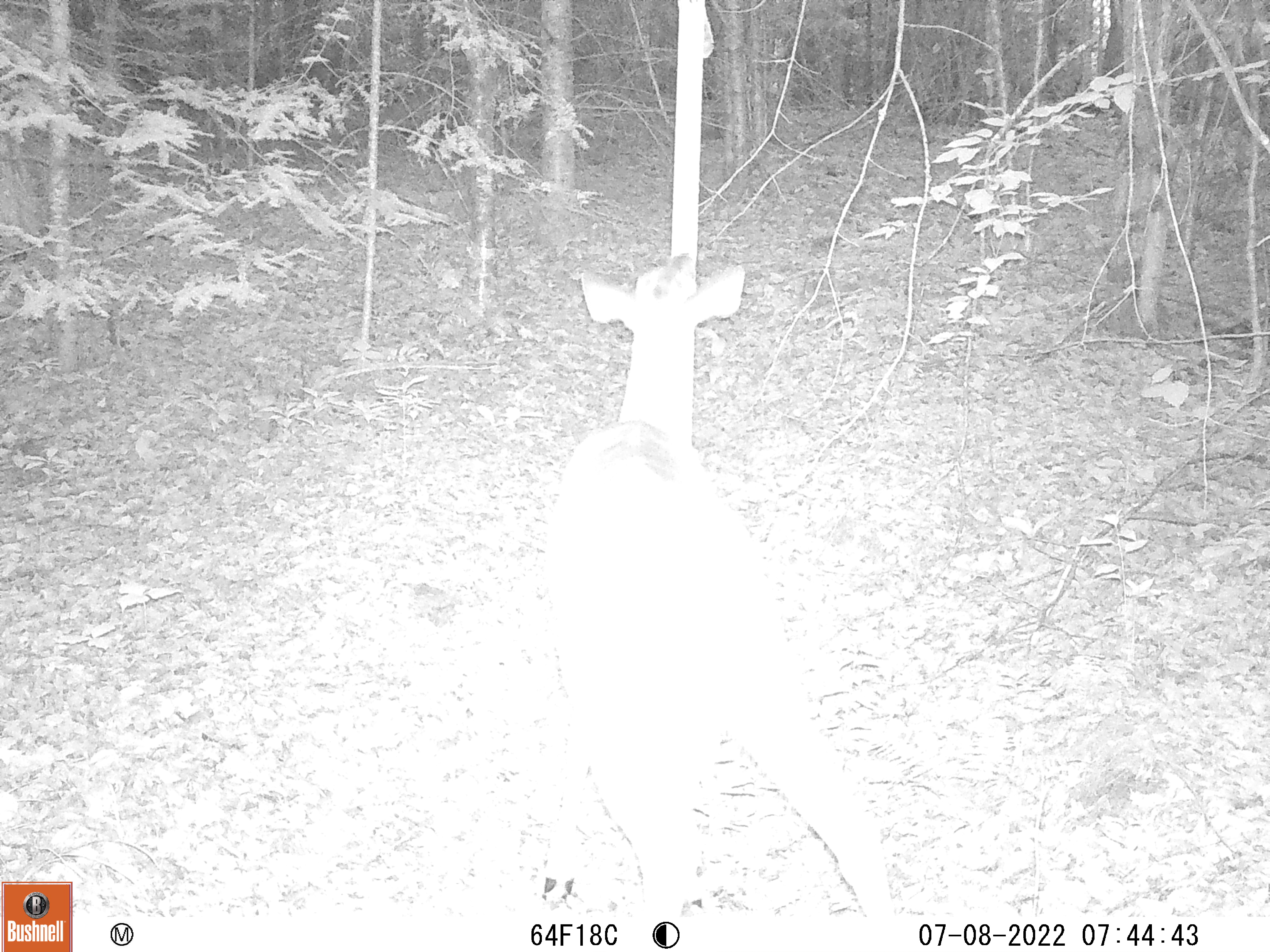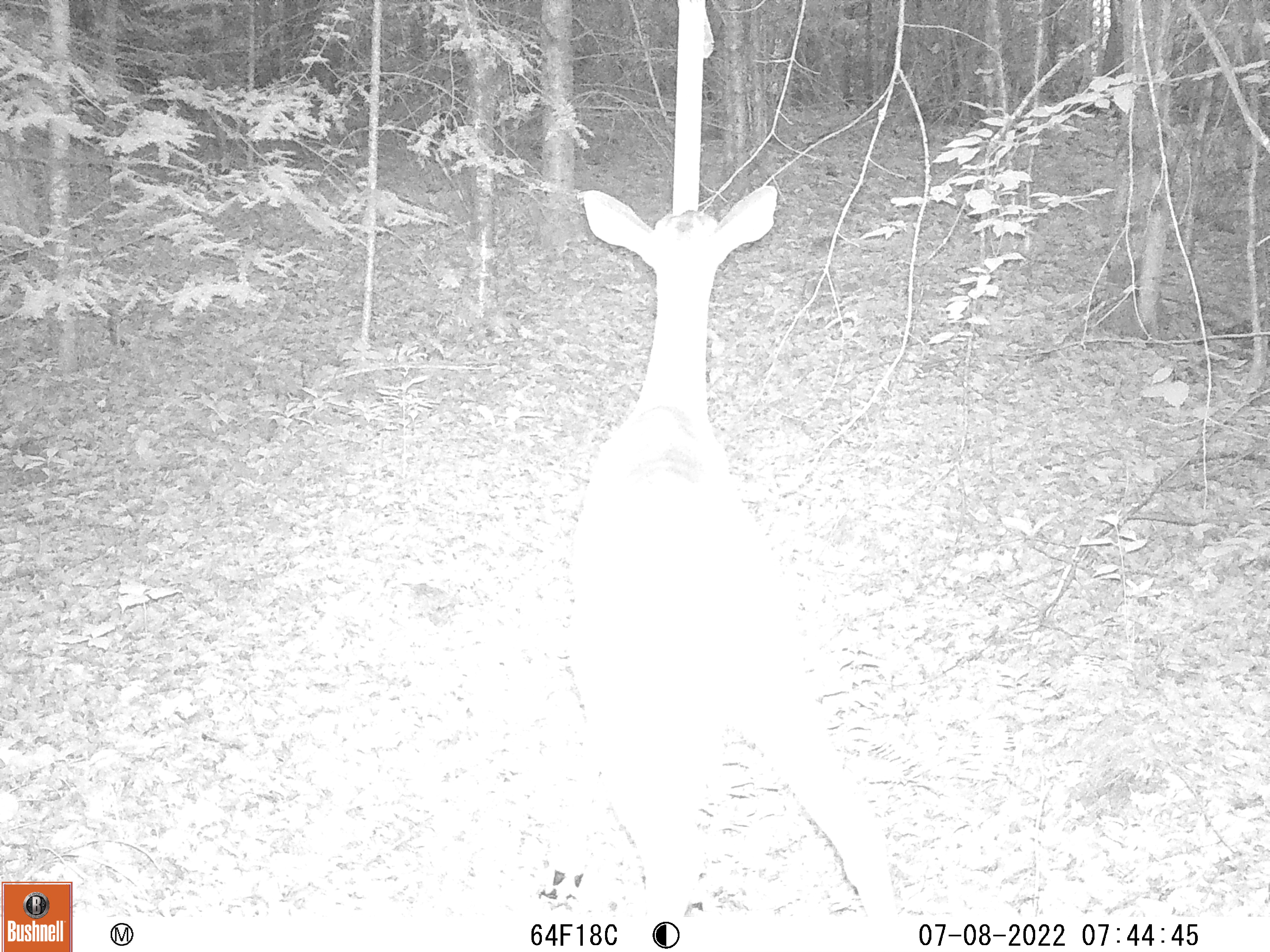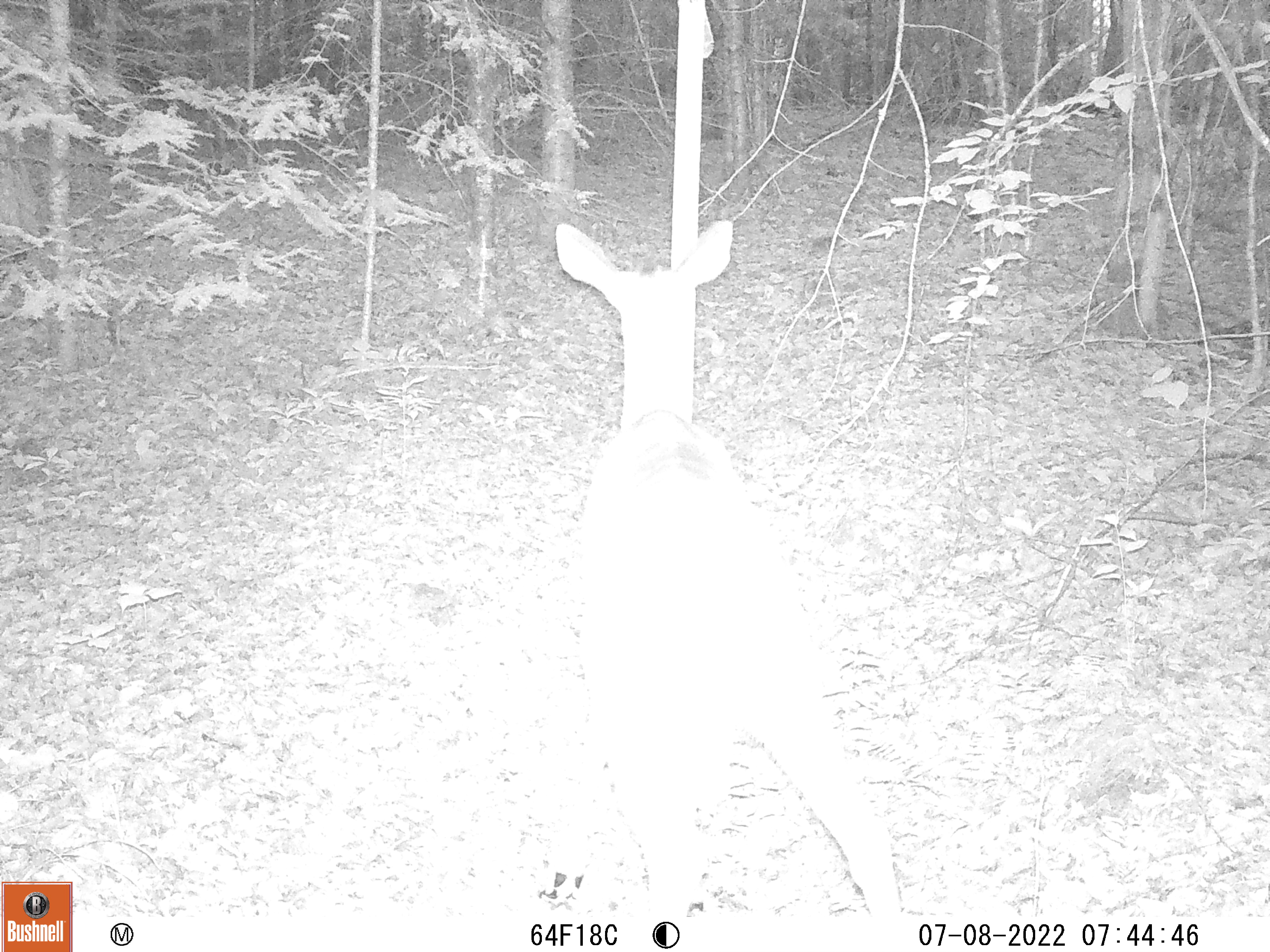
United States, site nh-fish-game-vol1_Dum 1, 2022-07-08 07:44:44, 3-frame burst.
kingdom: Animalia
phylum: Chordata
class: Mammalia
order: Artiodactyla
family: Cervidae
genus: Odocoileus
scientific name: Odocoileus virginianus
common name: white-tailed deer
White-tailed deer (Odocoileus virginianus).